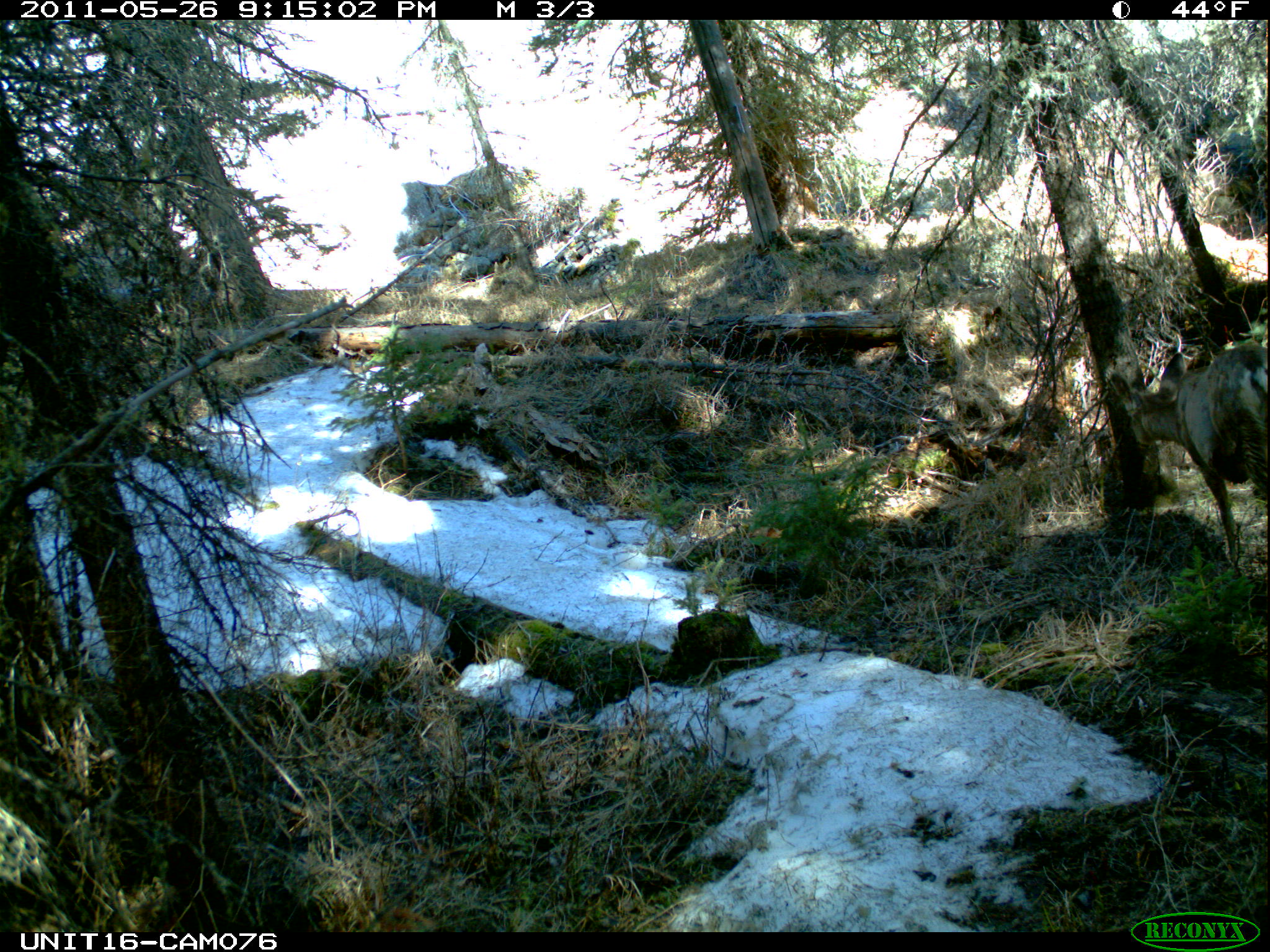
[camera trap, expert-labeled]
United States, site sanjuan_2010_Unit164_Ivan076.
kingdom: Animalia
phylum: Chordata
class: Mammalia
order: Artiodactyla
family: Cervidae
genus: Odocoileus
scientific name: Odocoileus hemionus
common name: mule deer